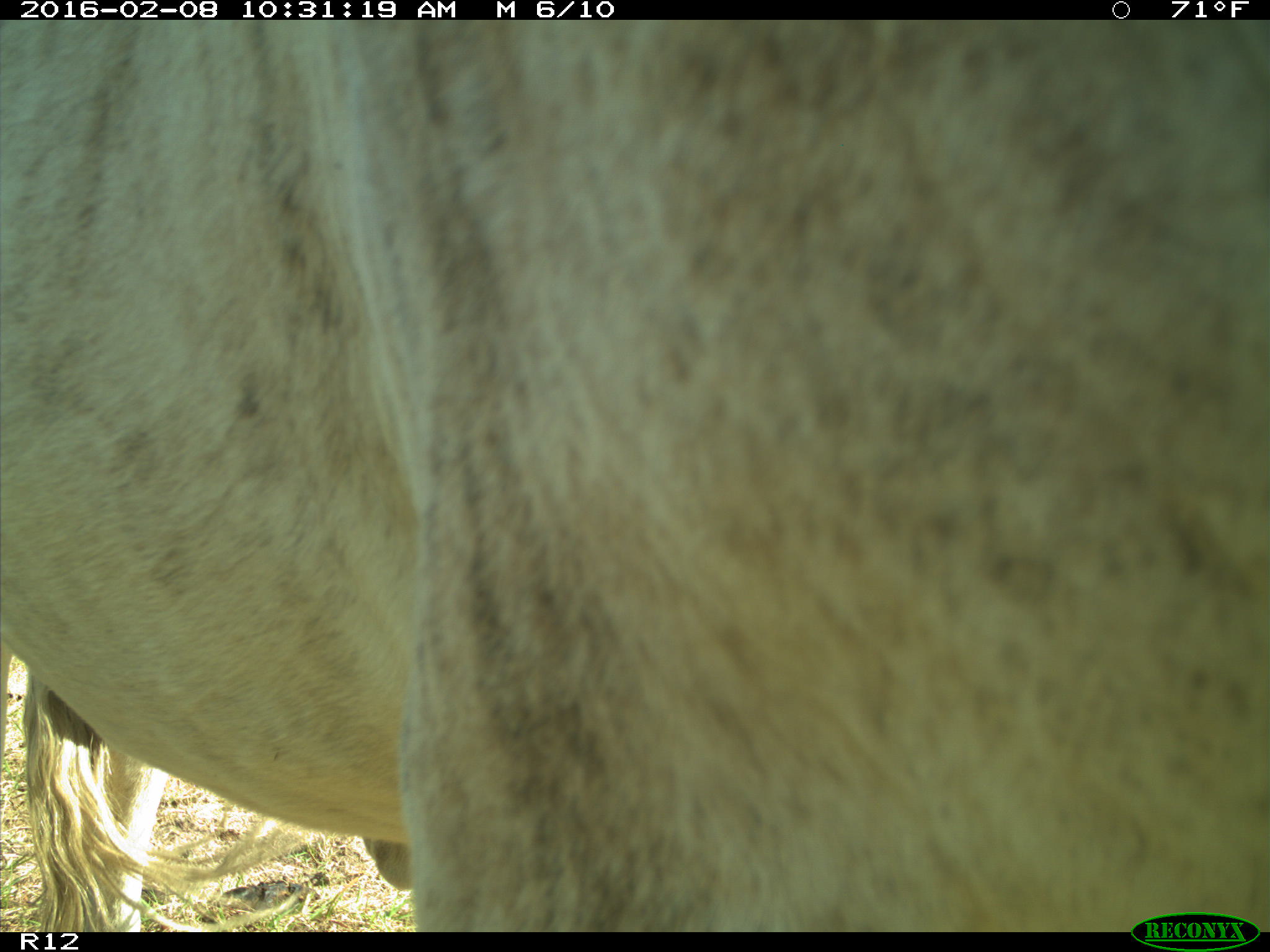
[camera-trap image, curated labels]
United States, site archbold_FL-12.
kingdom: Animalia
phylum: Chordata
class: Mammalia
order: Artiodactyla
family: Bovidae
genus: Bos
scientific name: Bos taurus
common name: domestic cow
Bos taurus (domestic cow).